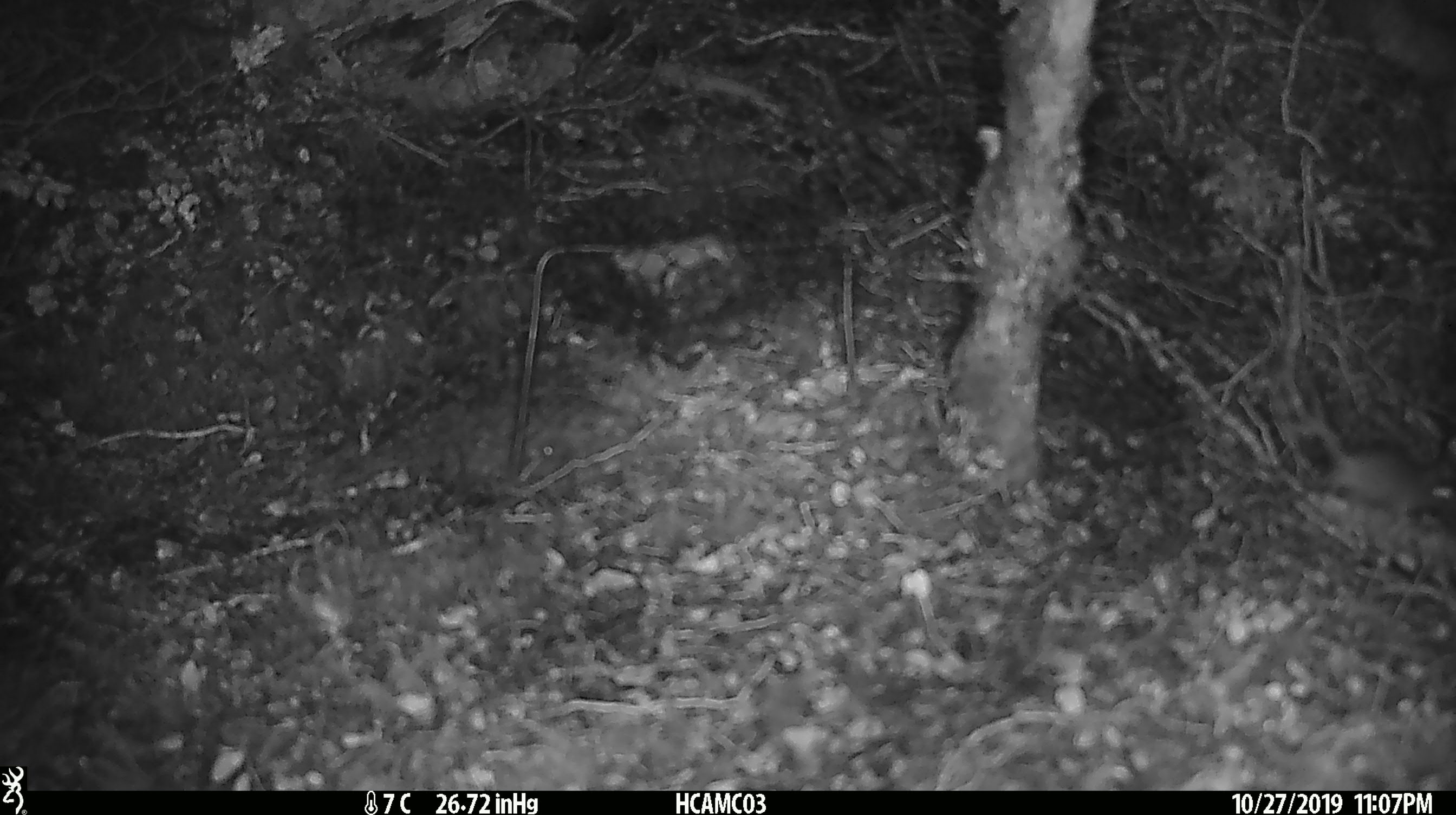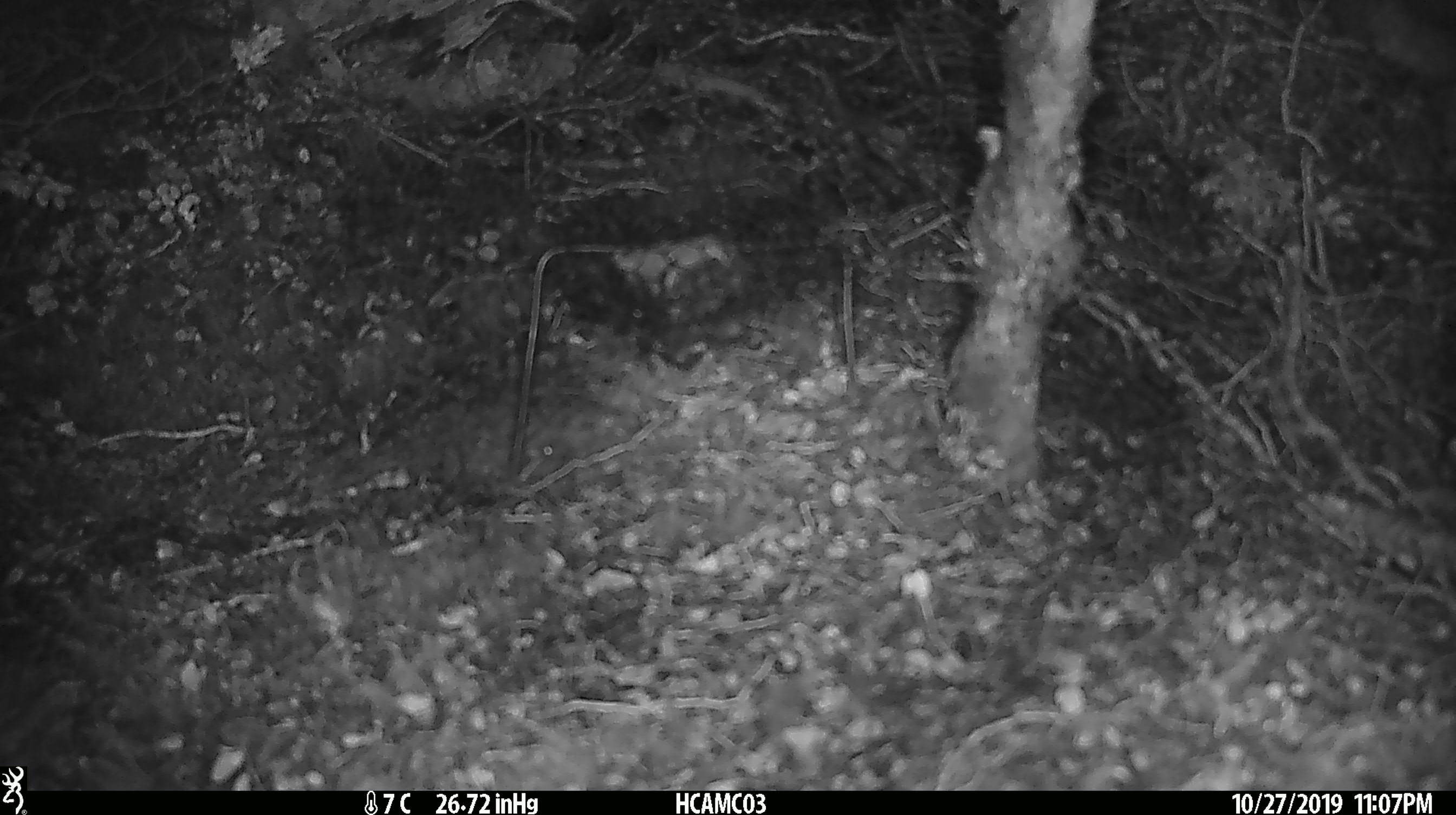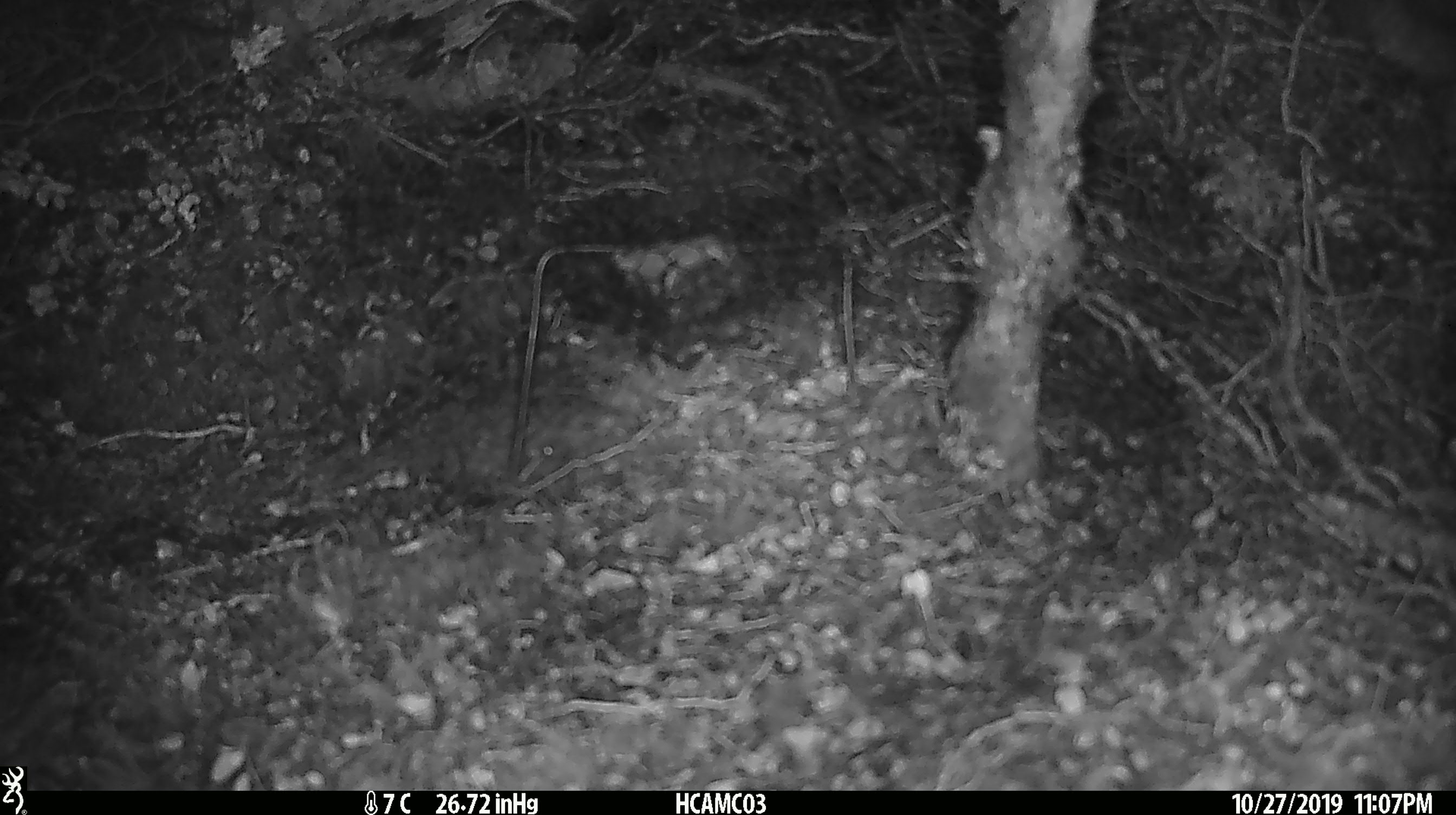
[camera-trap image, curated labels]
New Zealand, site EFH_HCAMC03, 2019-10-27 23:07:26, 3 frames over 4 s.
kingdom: Animalia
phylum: Chordata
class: Mammalia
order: Rodentia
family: Muridae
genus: Mus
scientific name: Mus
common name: mouse